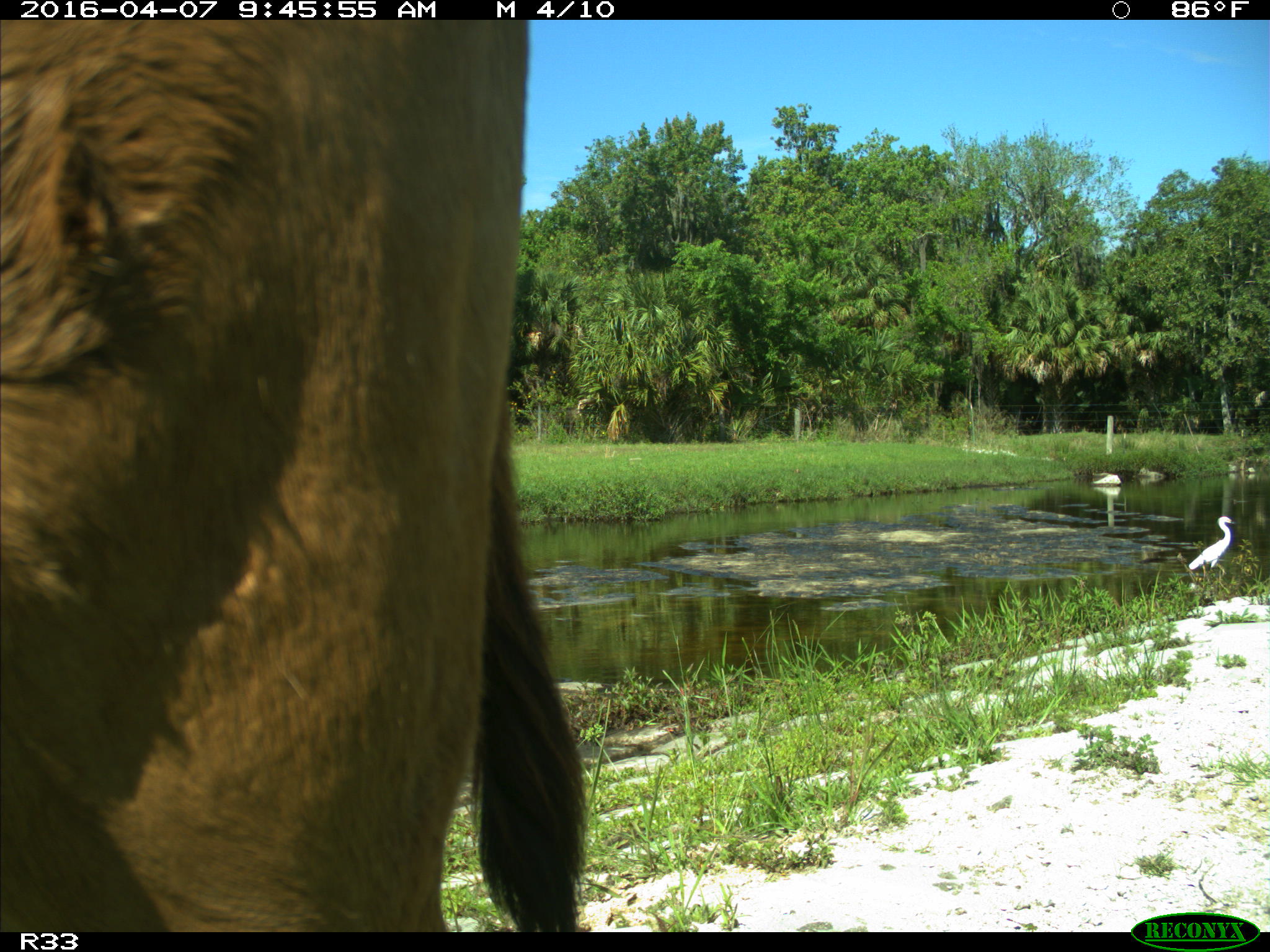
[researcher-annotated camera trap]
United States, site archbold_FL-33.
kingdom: Animalia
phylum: Chordata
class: Mammalia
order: Artiodactyla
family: Bovidae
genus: Bos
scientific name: Bos taurus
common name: domestic cow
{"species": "Bos taurus (domestic cow)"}